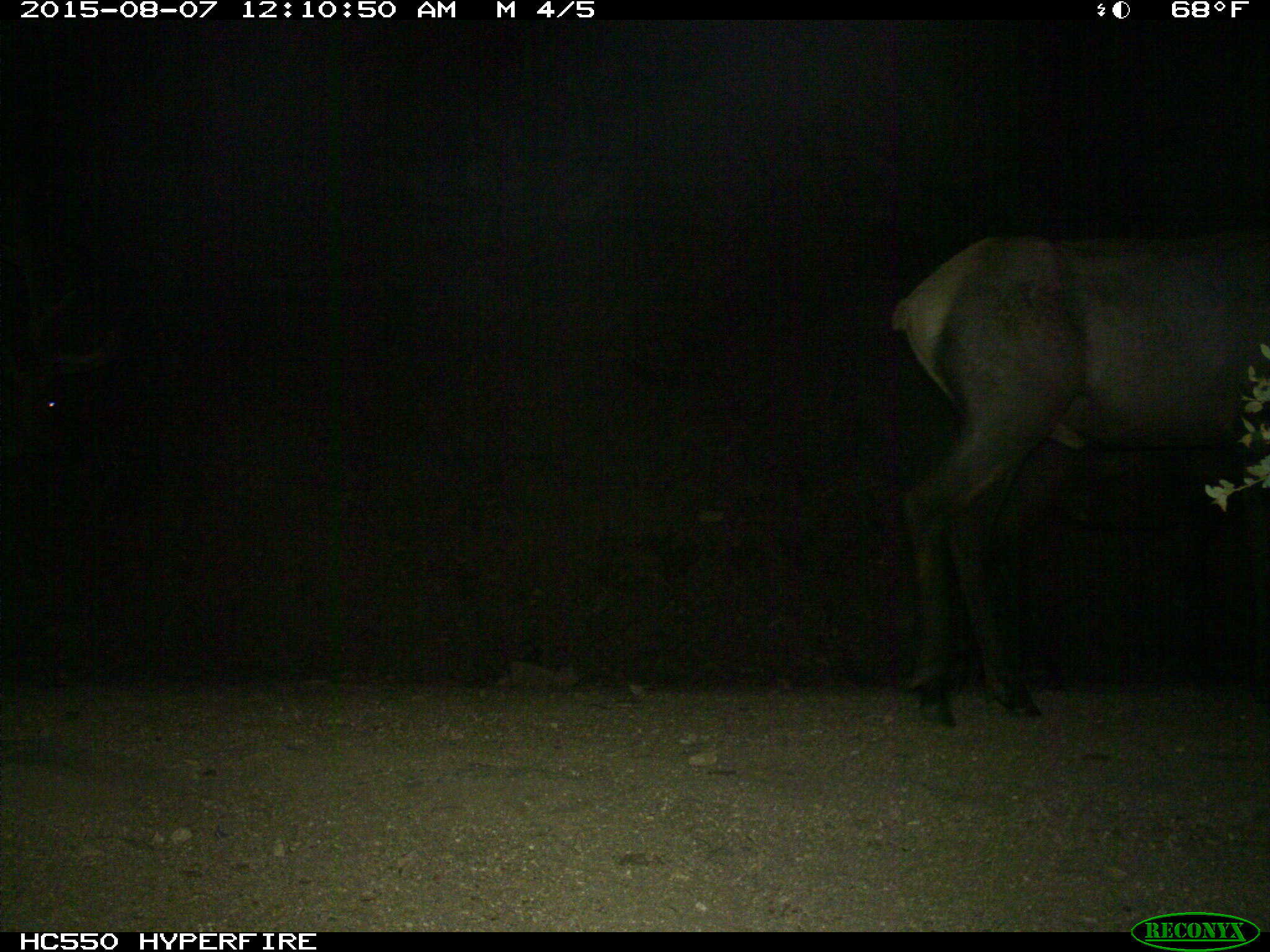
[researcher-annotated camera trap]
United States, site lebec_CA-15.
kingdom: Animalia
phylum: Chordata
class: Mammalia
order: Artiodactyla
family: Cervidae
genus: Cervus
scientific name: Cervus canadensis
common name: elk